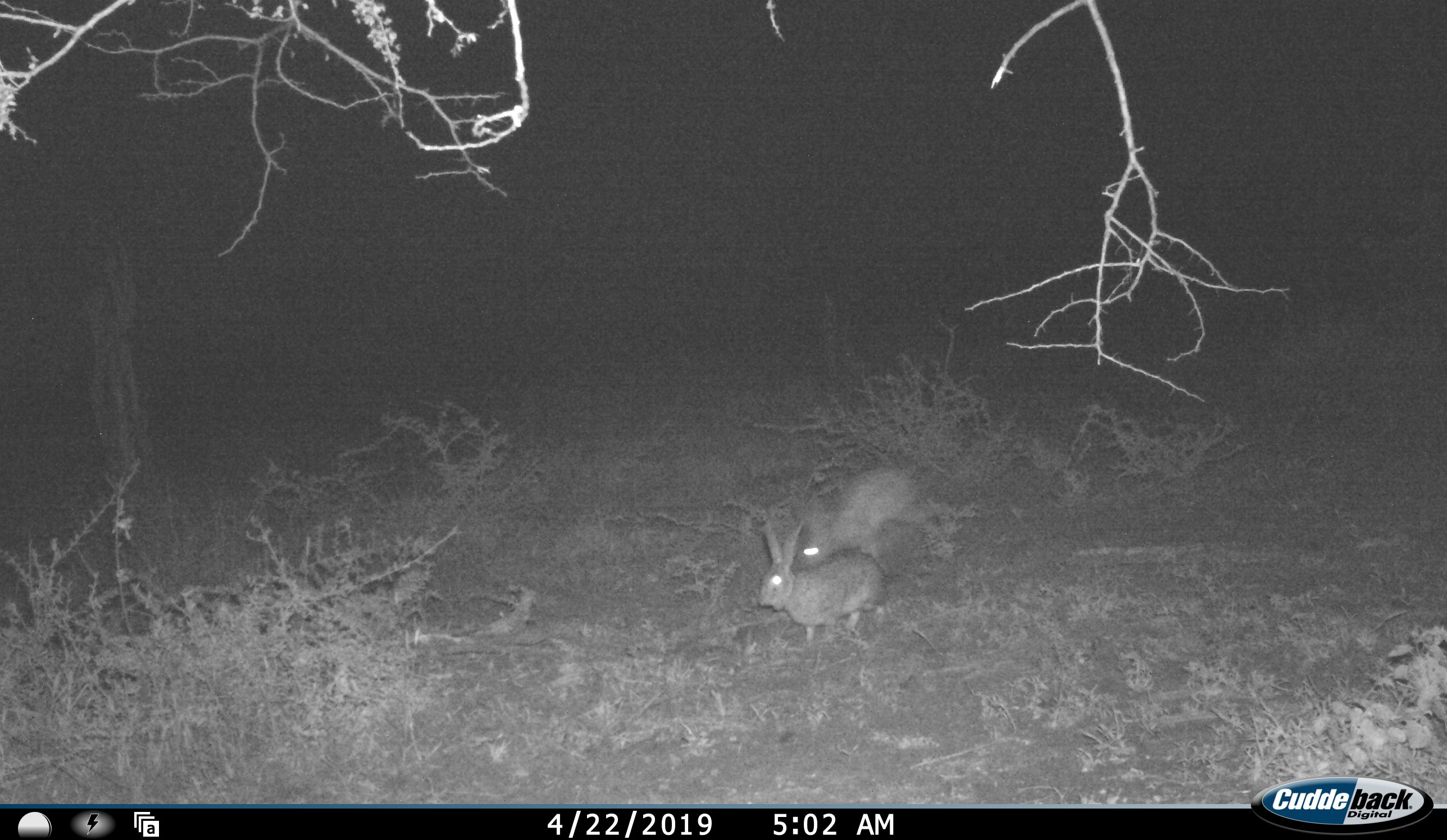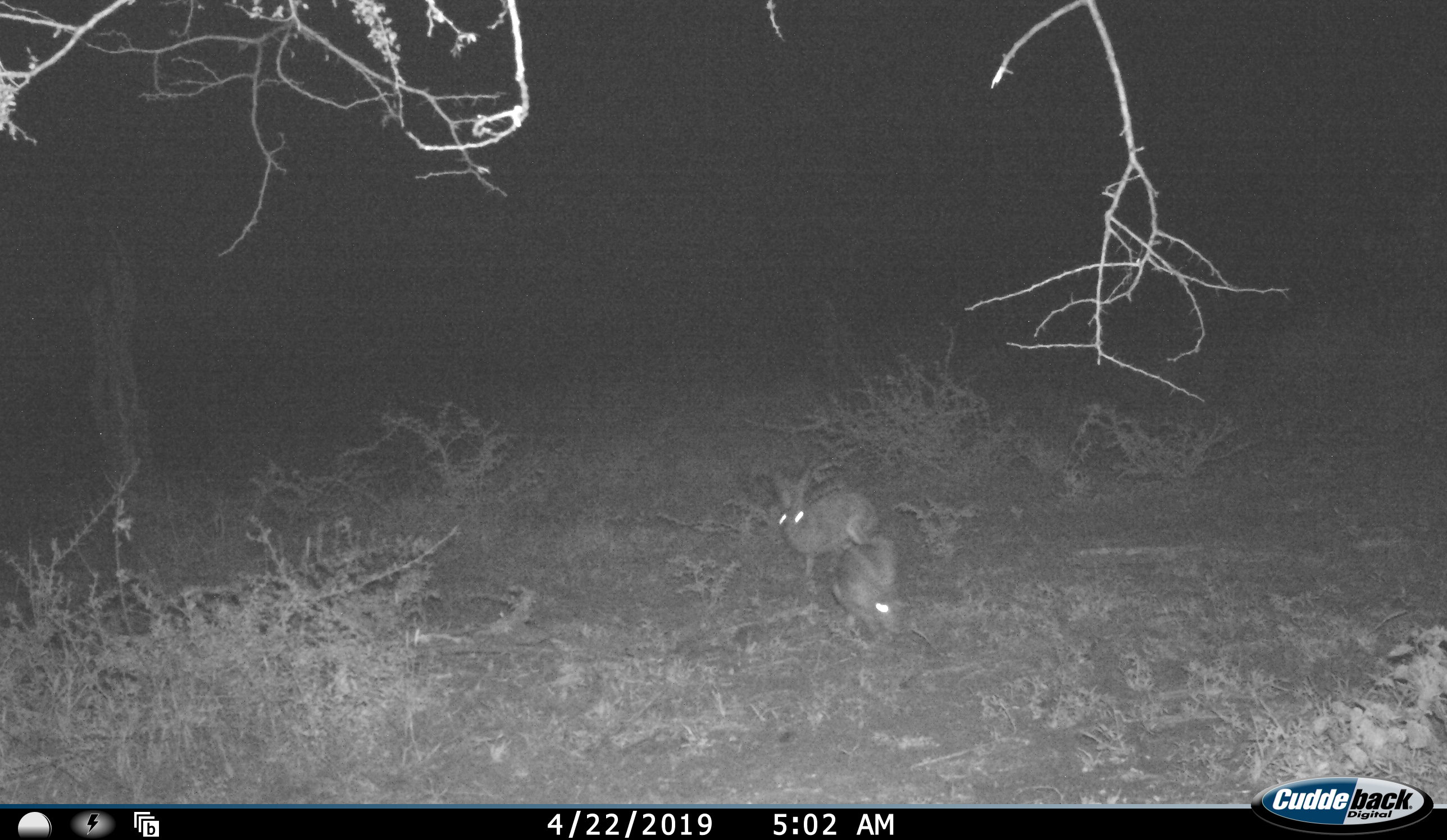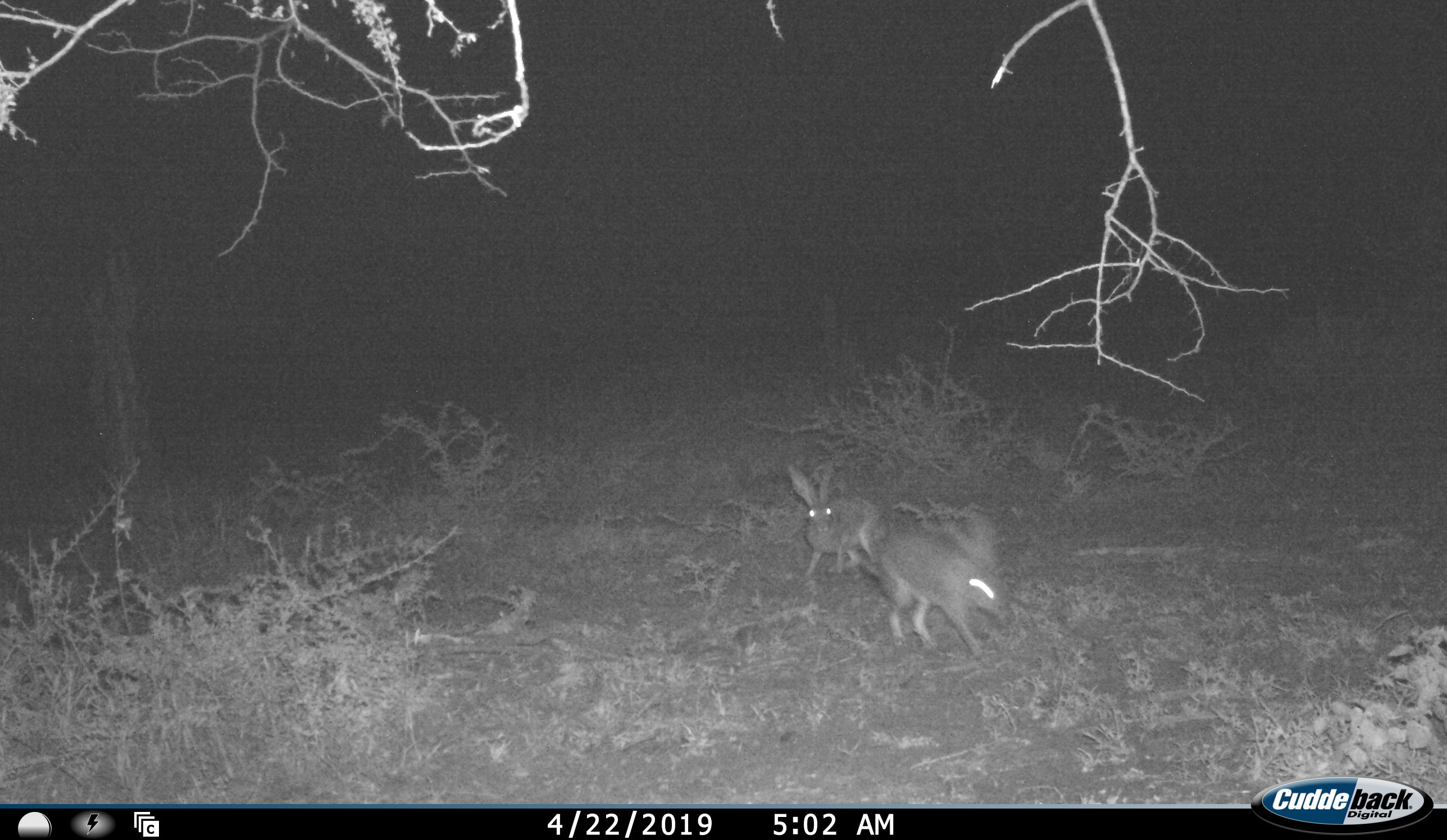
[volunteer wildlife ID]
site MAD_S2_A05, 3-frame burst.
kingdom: Animalia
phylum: Chordata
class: Mammalia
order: Lagomorpha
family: Leporidae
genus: Lepus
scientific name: Lepus capensis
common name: cape hare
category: harecape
Harecape (cape hare) (Lepus capensis), count 2. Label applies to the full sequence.